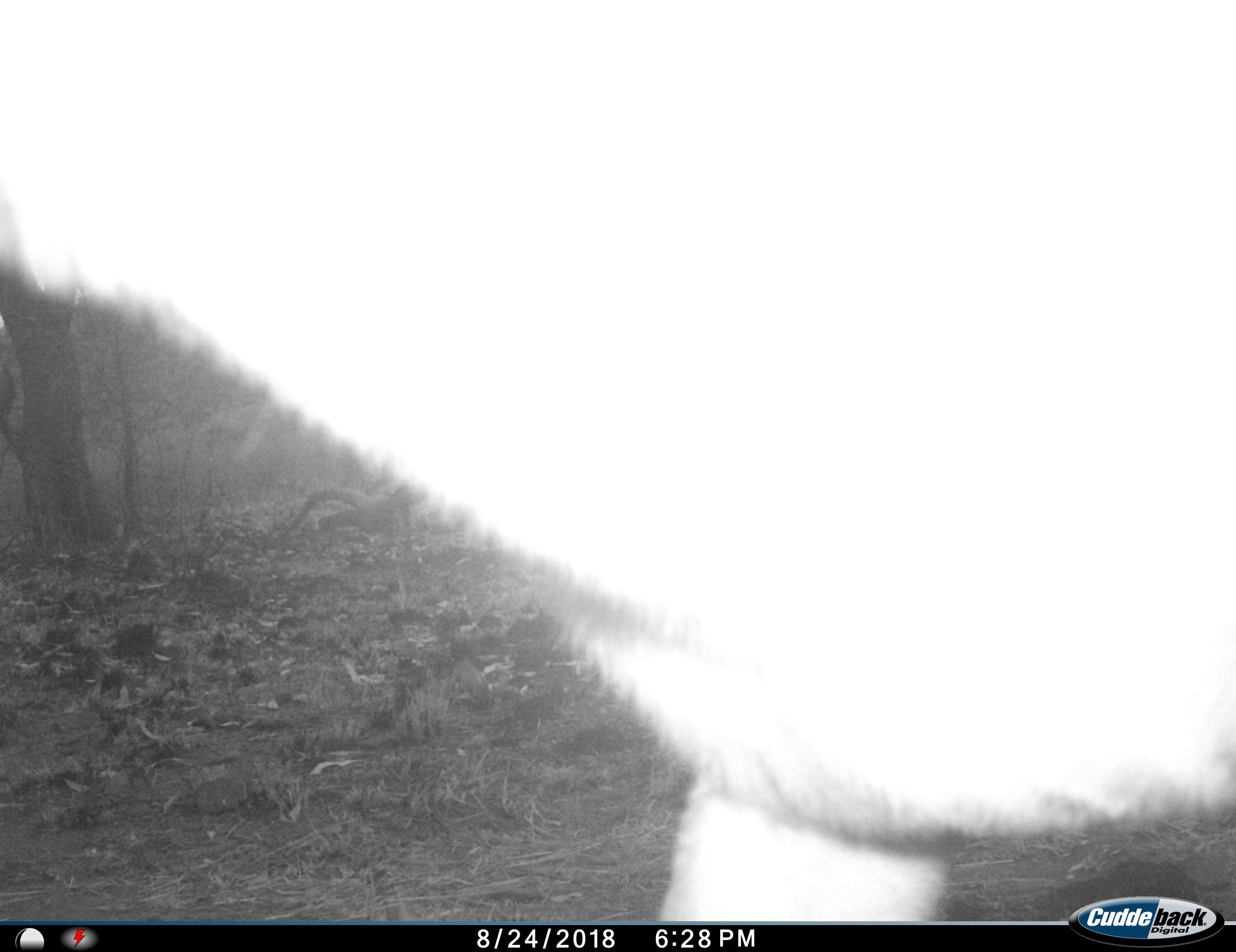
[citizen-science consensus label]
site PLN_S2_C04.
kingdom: Animalia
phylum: Chordata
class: Mammalia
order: Artiodactyla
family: Bovidae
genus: Aepyceros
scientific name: Aepyceros melampus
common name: impala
Impala (Aepyceros melampus), count 1. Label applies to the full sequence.